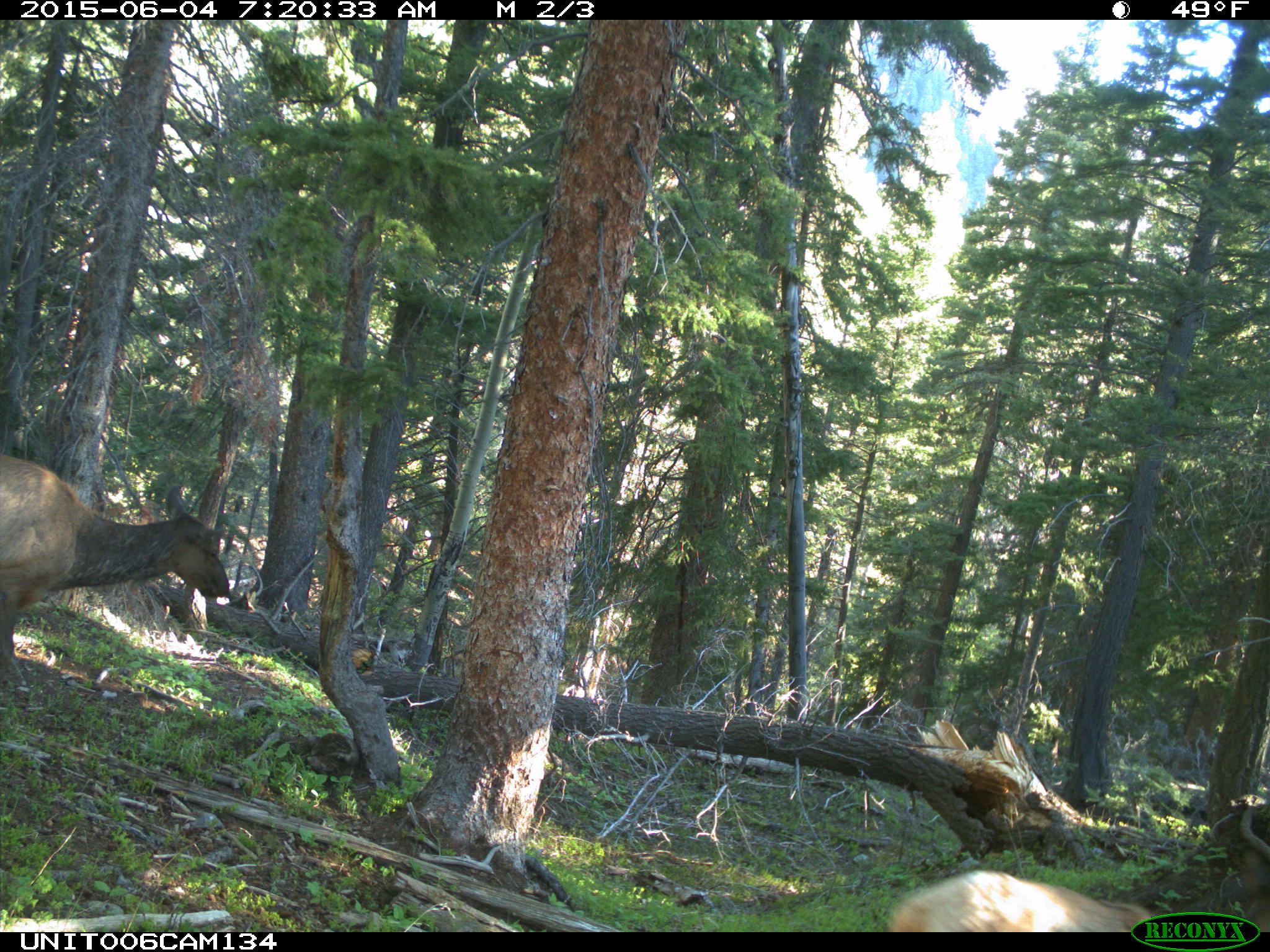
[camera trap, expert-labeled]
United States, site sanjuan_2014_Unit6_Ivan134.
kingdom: Animalia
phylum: Chordata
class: Mammalia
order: Artiodactyla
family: Cervidae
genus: Cervus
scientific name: Cervus elaphus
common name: red deer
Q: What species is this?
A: Cervus elaphus (red deer).